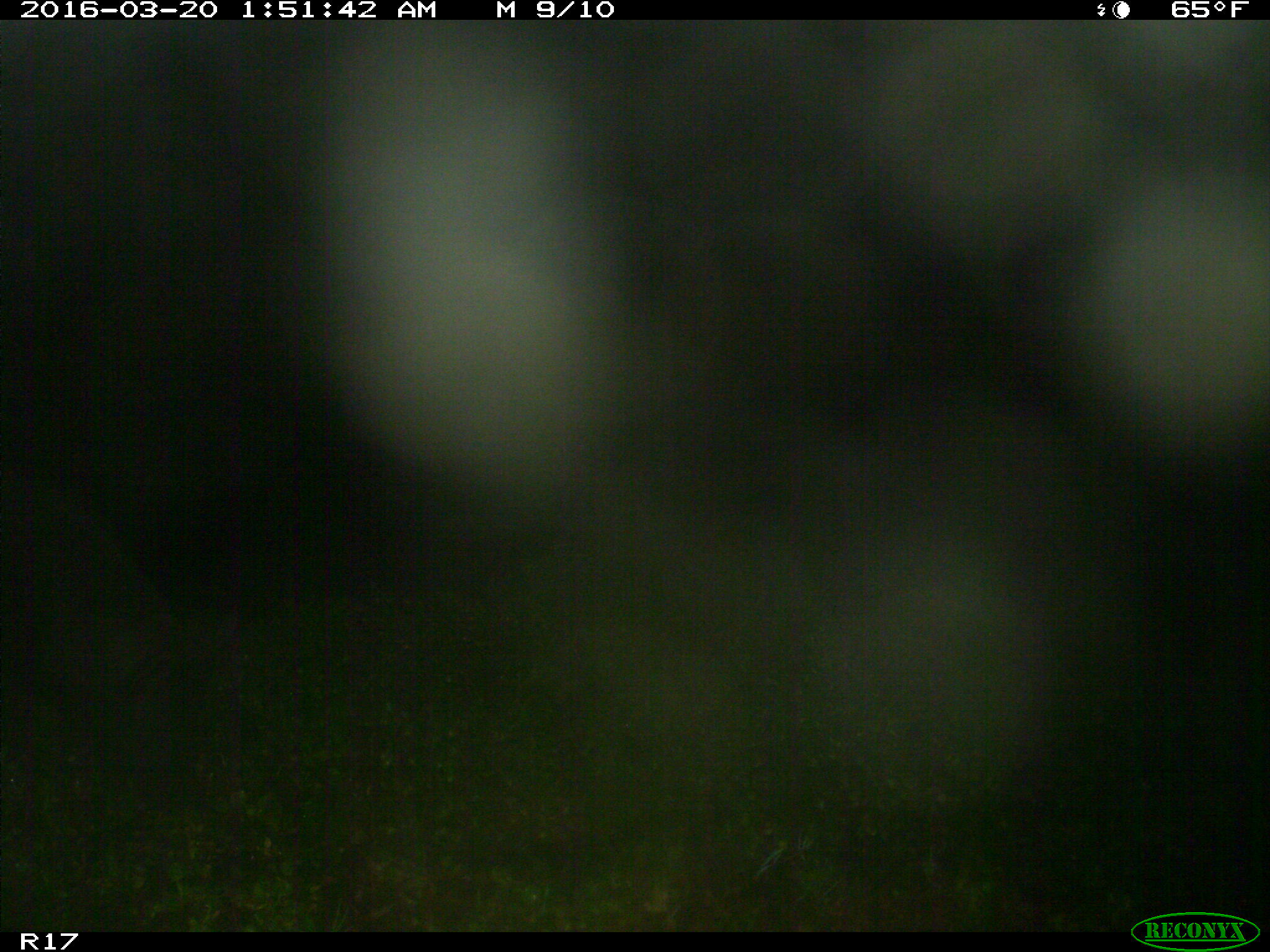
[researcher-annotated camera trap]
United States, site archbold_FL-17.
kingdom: Animalia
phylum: Chordata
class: Mammalia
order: Artiodactyla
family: Suidae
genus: Sus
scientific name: Sus scrofa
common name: wild boar